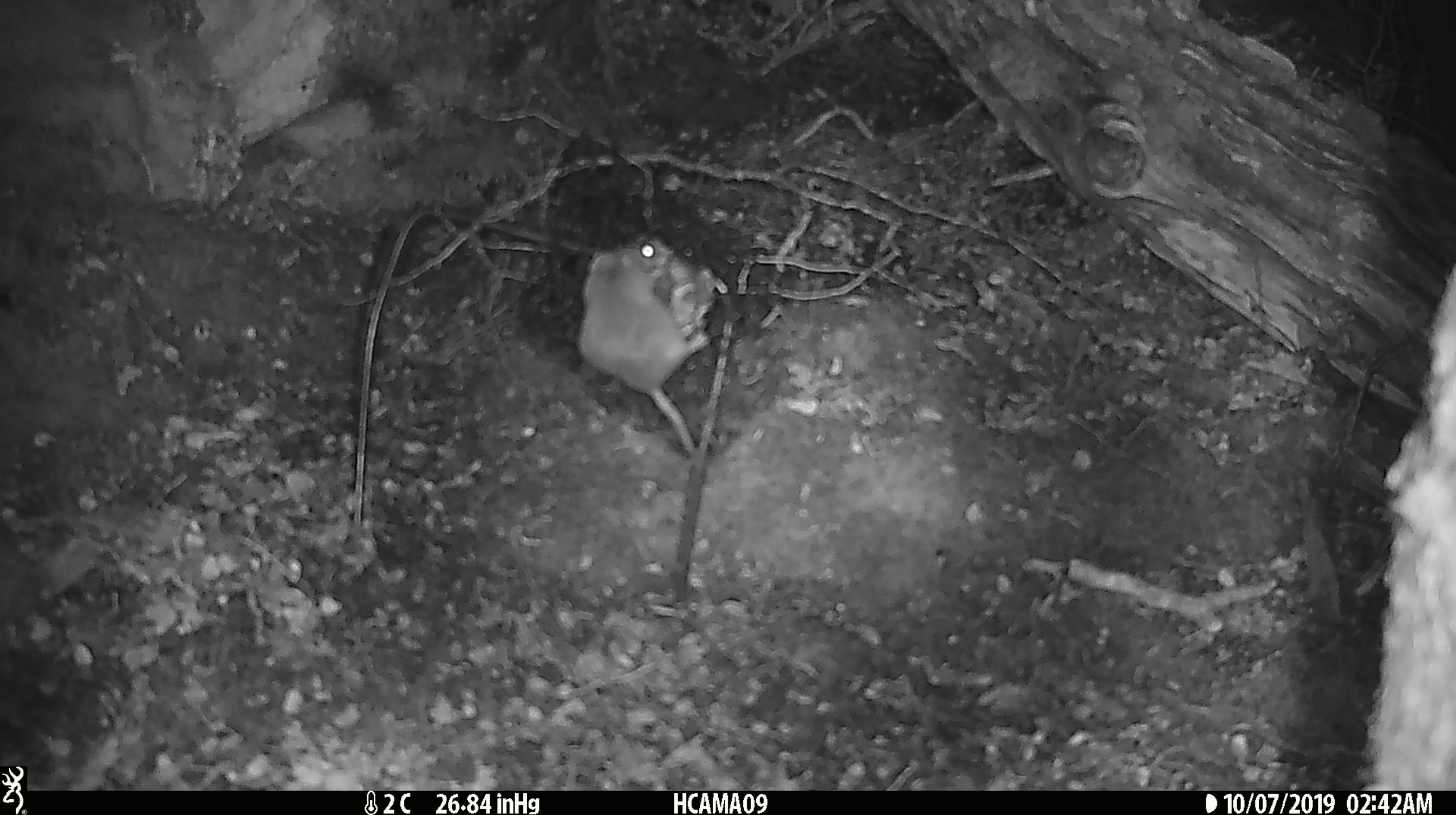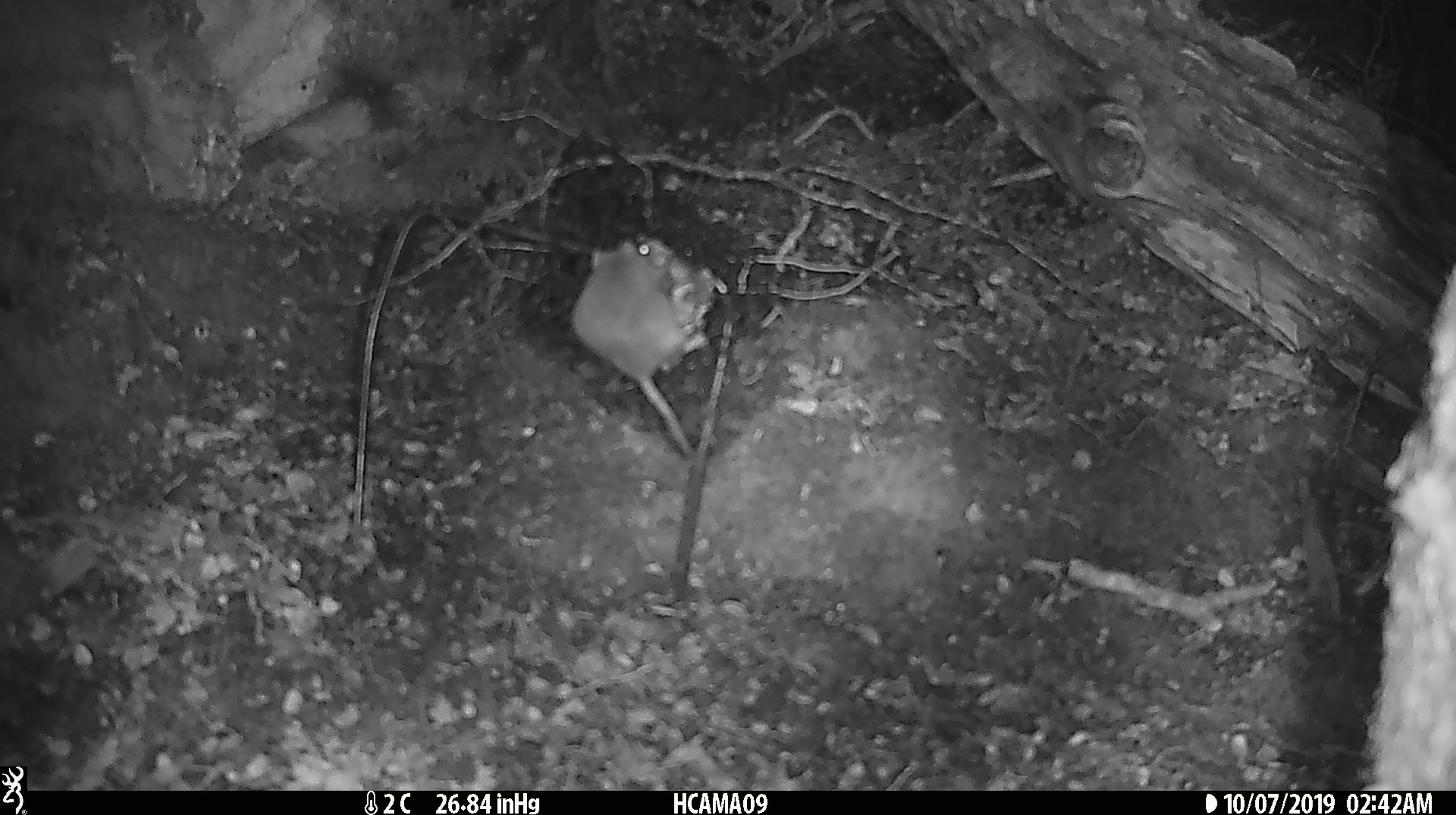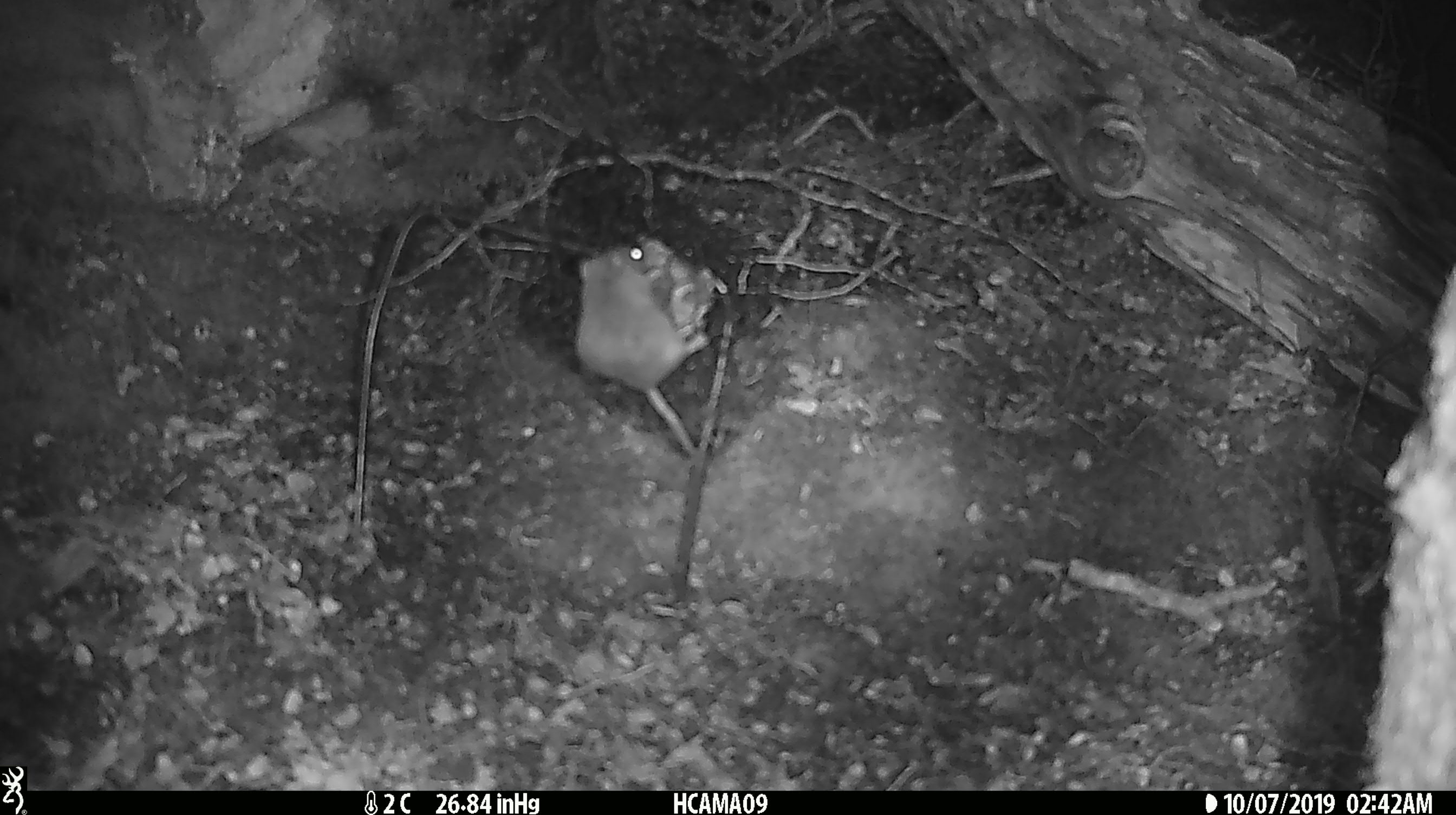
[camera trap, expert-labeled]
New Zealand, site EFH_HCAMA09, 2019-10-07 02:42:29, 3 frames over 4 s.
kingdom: Animalia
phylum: Chordata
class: Mammalia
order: Rodentia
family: Muridae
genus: Mus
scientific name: Mus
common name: mouse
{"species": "mouse (Mus)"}